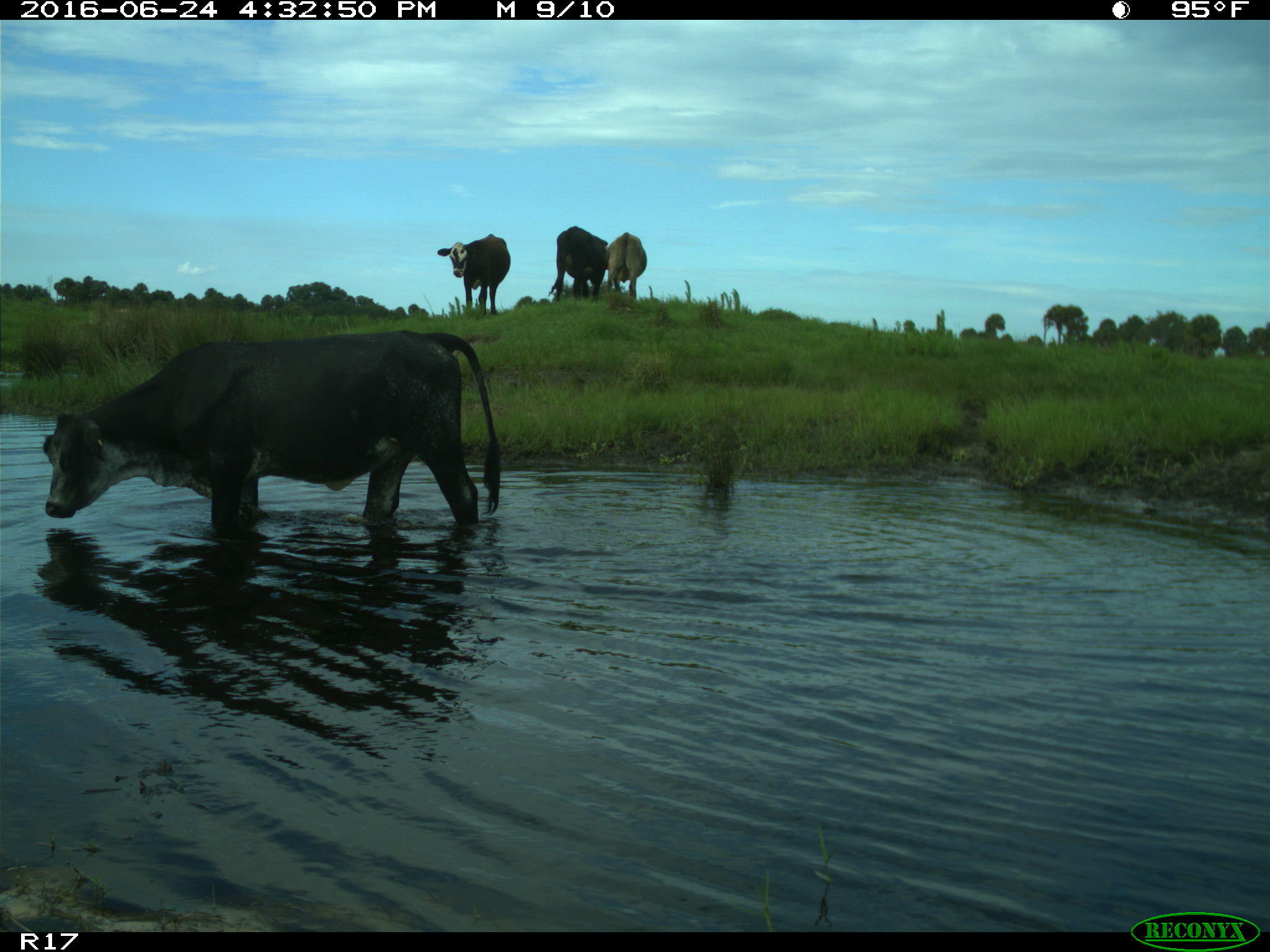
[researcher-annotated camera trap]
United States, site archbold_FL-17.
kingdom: Animalia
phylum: Chordata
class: Mammalia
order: Artiodactyla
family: Bovidae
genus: Bos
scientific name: Bos taurus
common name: domestic cow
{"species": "Bos taurus (domestic cow)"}